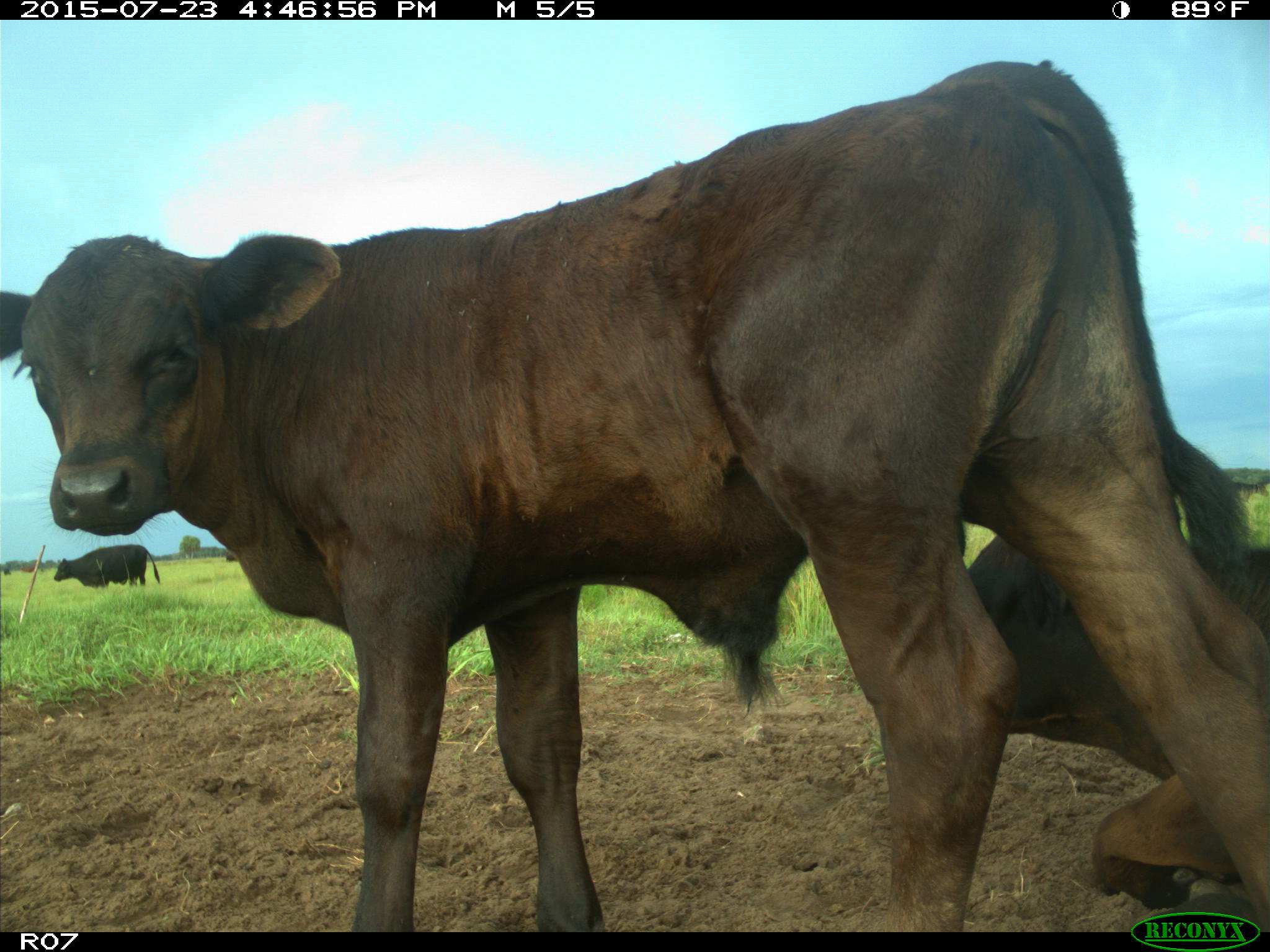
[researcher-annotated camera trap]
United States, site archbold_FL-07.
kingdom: Animalia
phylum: Chordata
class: Mammalia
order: Artiodactyla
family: Bovidae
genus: Bos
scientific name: Bos taurus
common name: domestic cow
Bos taurus (domestic cow).